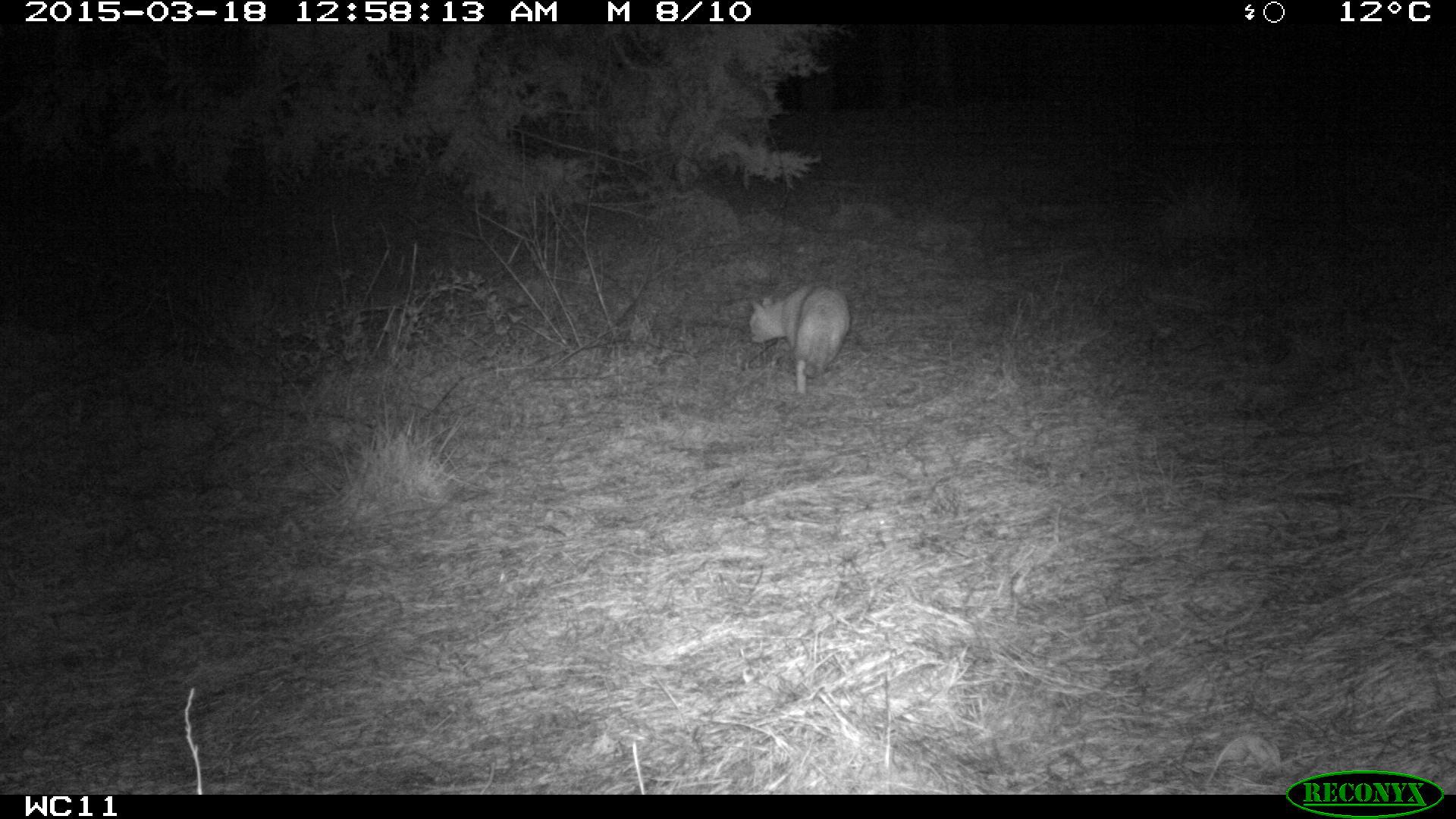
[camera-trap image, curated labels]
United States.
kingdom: Animalia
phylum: Chordata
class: Mammalia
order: Carnivora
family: Felidae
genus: Felis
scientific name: Felis catus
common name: domestic cat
Domestic Cat (Felis catus).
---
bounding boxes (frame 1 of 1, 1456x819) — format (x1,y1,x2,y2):
Domestic Cat: (743,266,843,400)